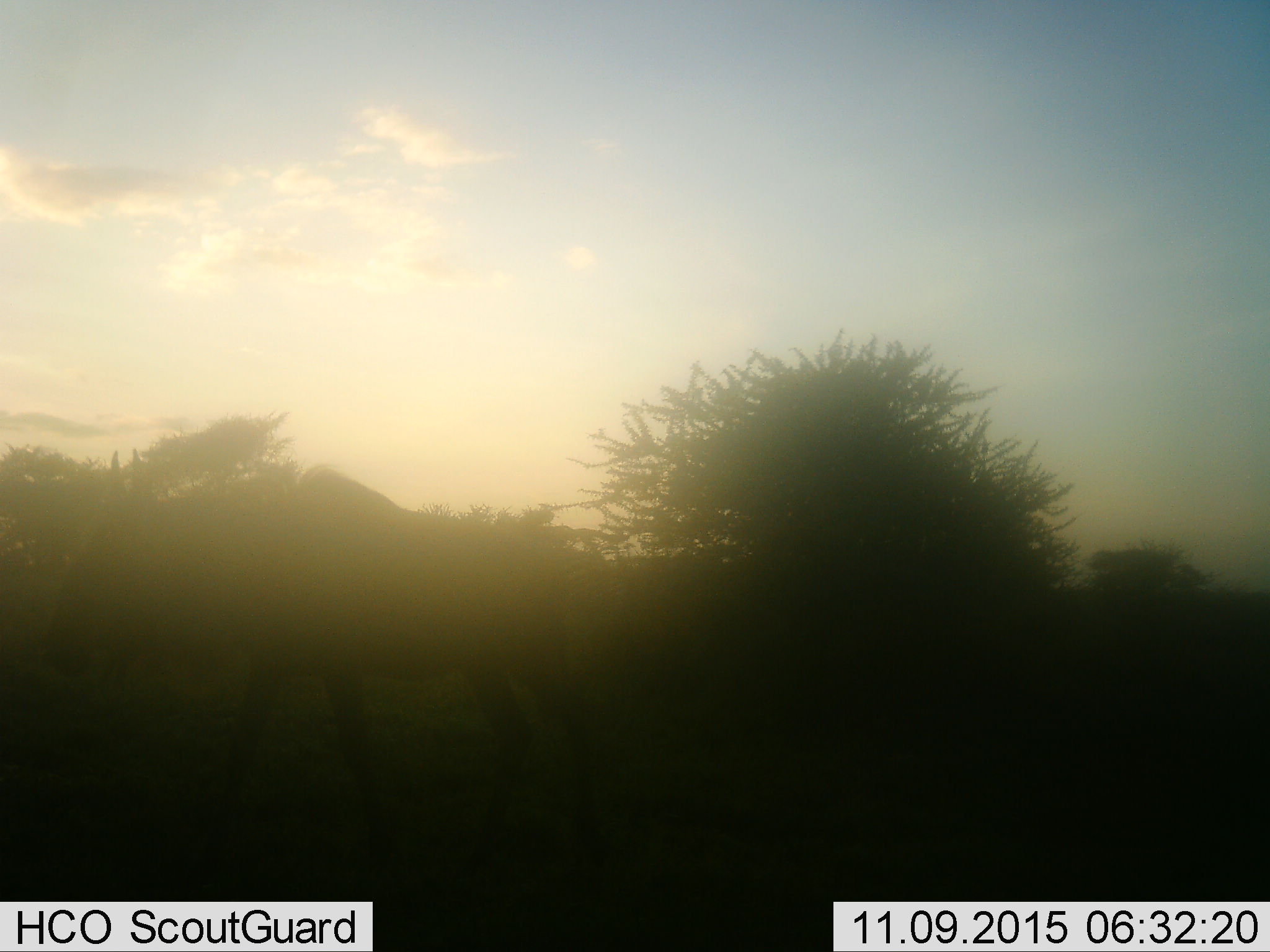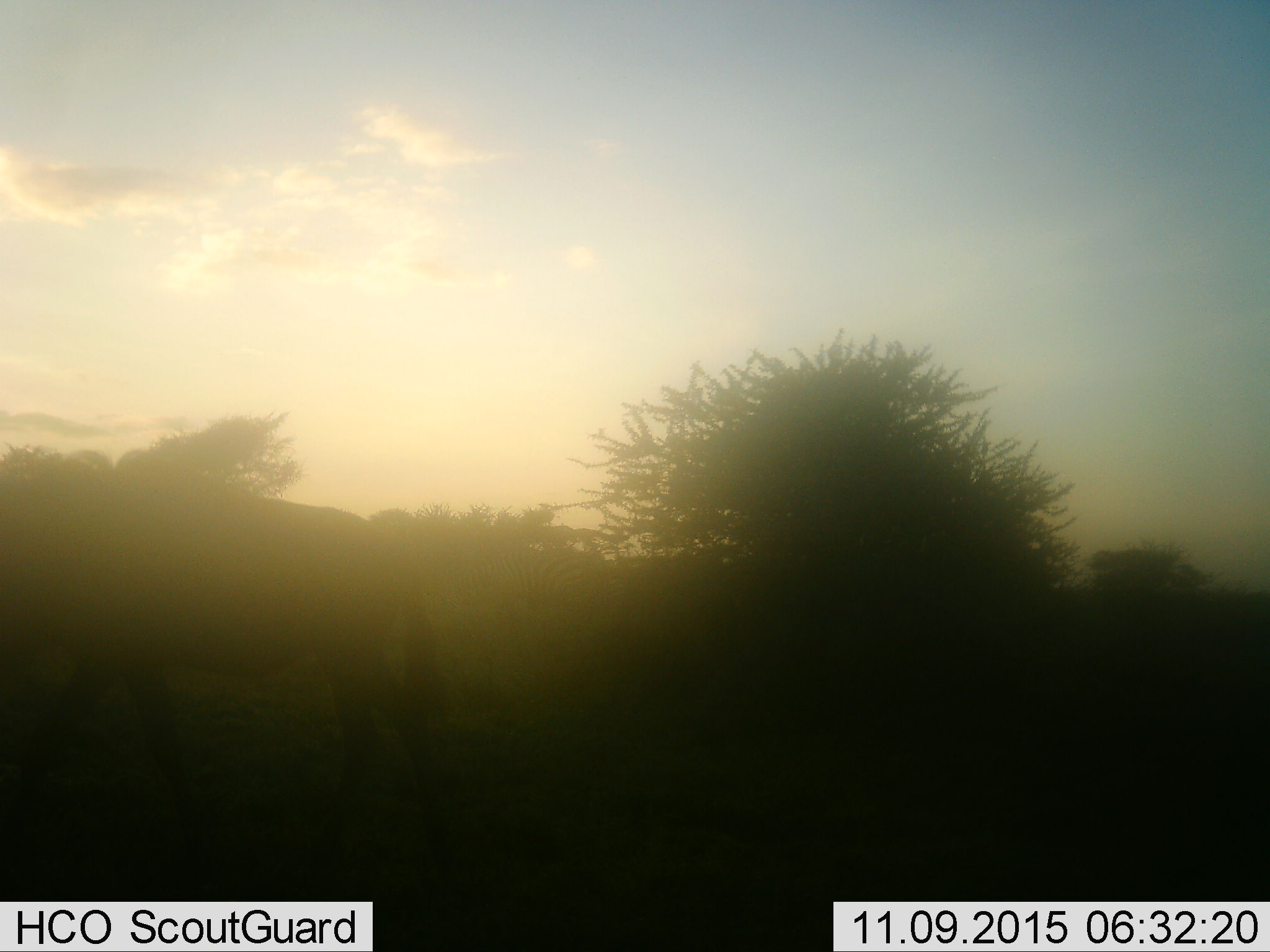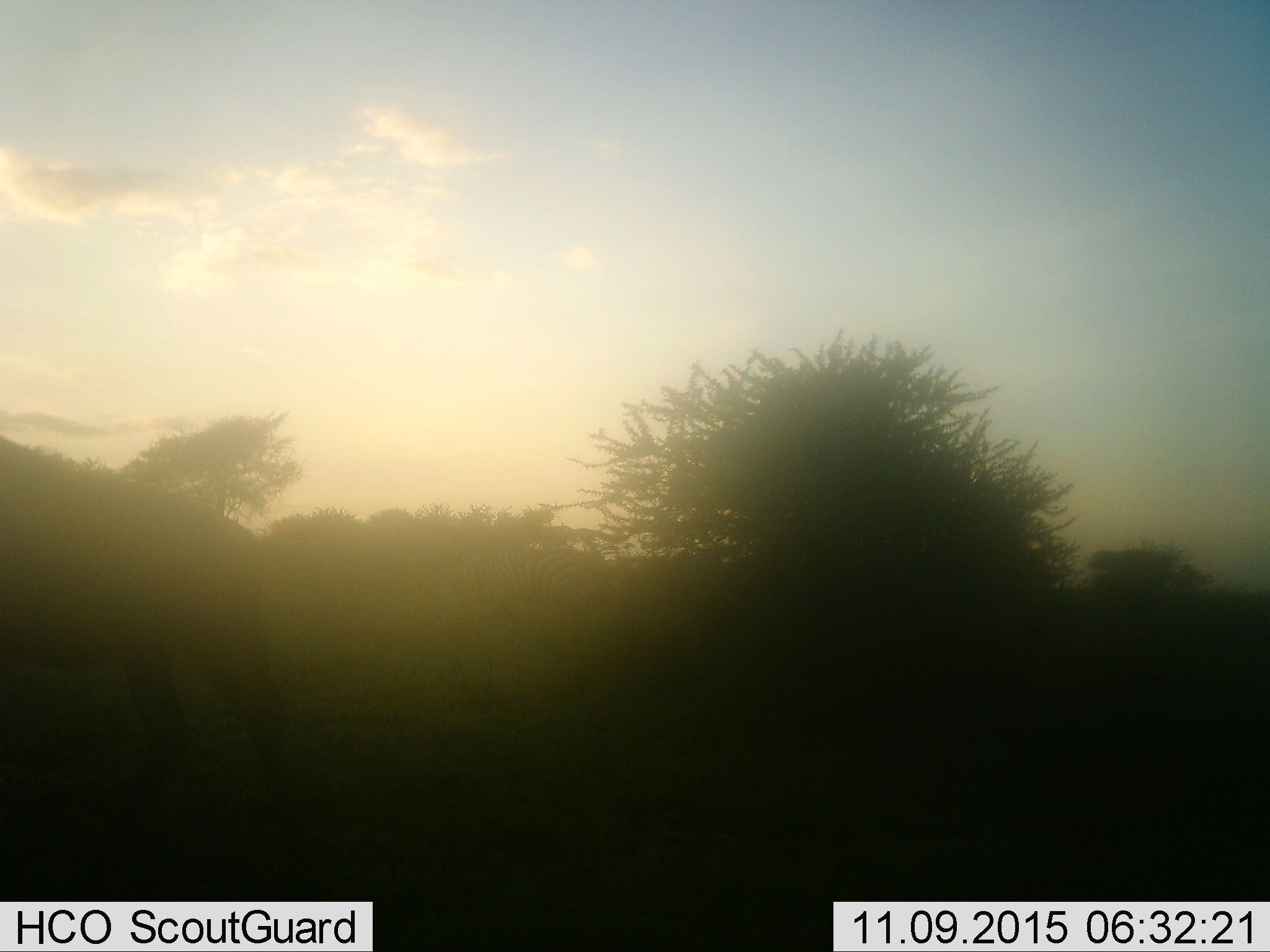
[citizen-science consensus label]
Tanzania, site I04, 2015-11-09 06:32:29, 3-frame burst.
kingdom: Animalia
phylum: Chordata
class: Mammalia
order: Artiodactyla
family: Bovidae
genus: Connochaetes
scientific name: Connochaetes taurinus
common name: blue wildebeest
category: wildebeest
Wildebeest (blue wildebeest) (Connochaetes taurinus), count 1. Behavior (volunteer vote fractions): standing 10%, resting 0%, moving 90%, interacting 0%. Young present (vote fraction): 0%. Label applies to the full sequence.